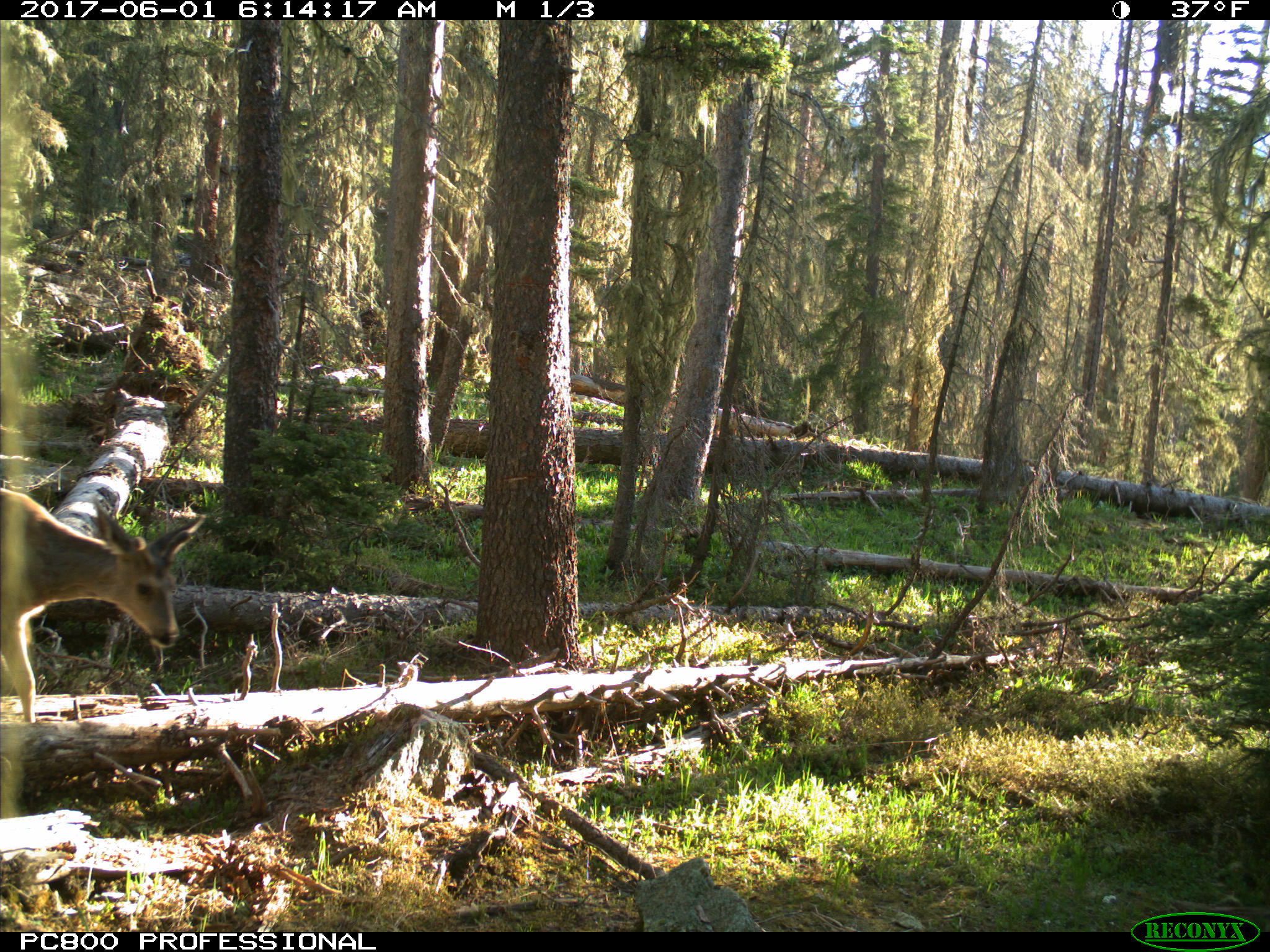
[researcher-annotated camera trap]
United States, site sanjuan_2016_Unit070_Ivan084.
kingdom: Animalia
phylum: Chordata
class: Mammalia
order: Artiodactyla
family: Cervidae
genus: Odocoileus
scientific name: Odocoileus hemionus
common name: mule deer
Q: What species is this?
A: Odocoileus hemionus (mule deer).